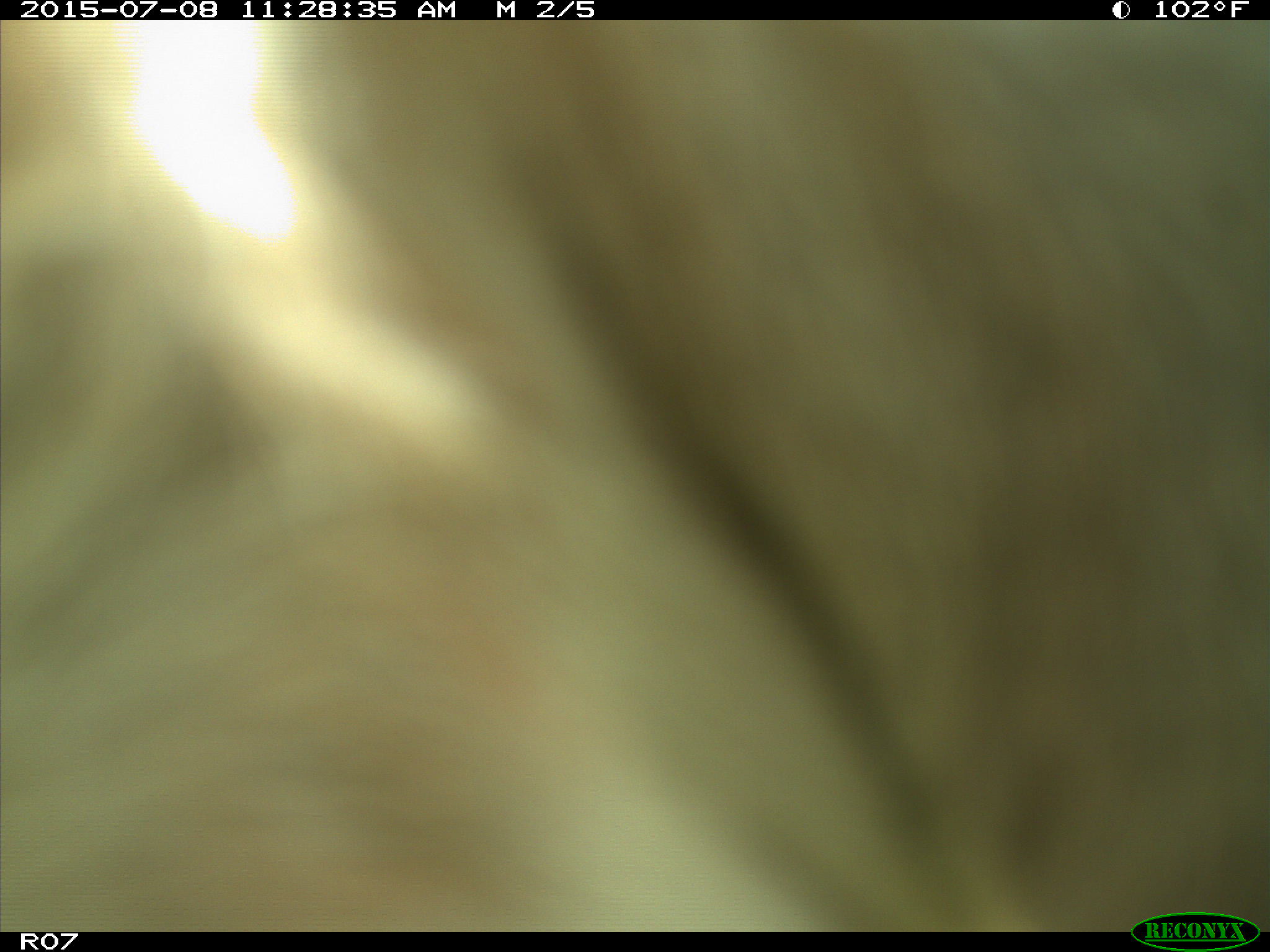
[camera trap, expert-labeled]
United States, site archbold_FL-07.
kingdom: Animalia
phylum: Chordata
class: Mammalia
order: Artiodactyla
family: Bovidae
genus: Bos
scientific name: Bos taurus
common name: domestic cow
Bos taurus (domestic cow).